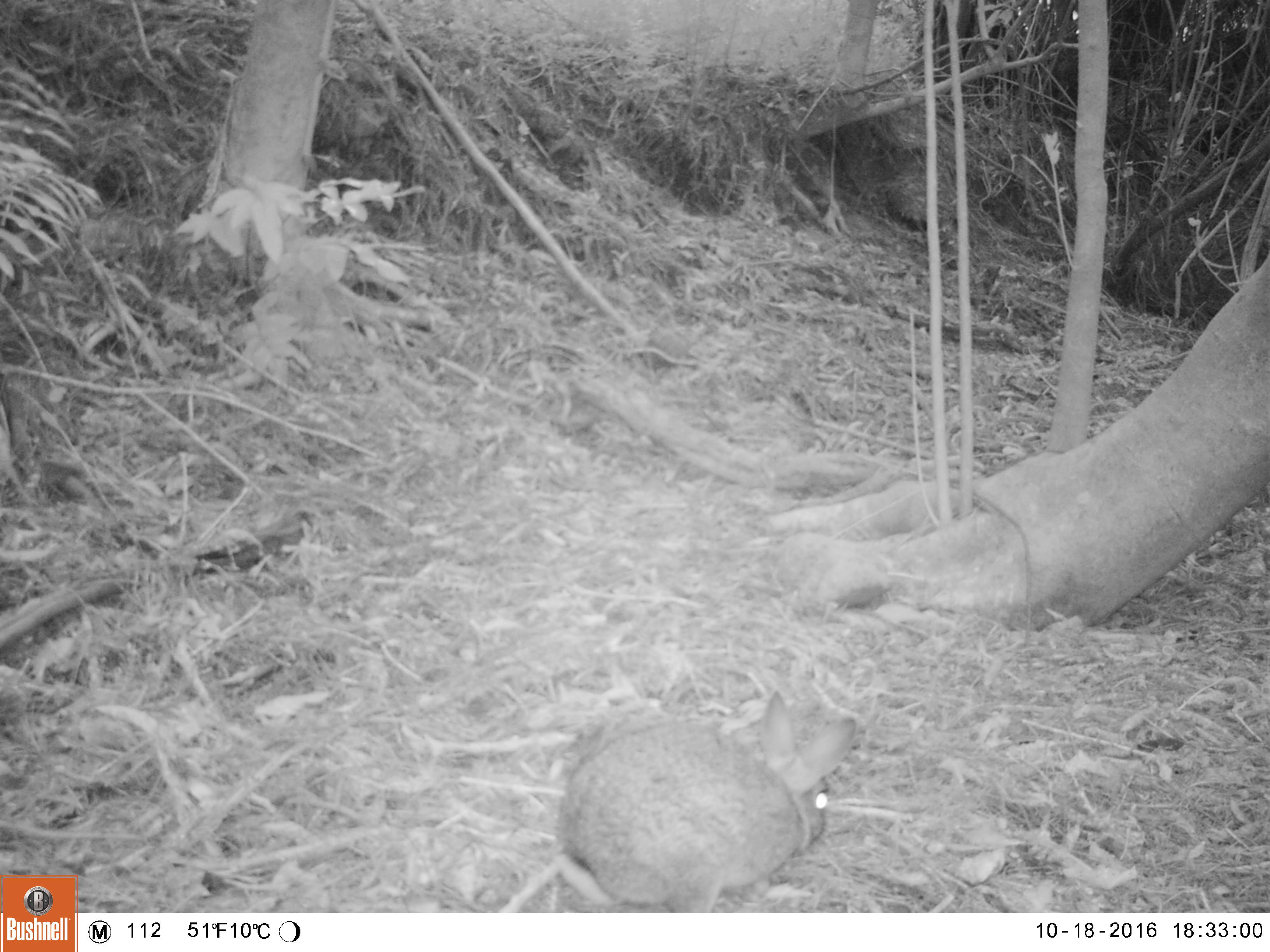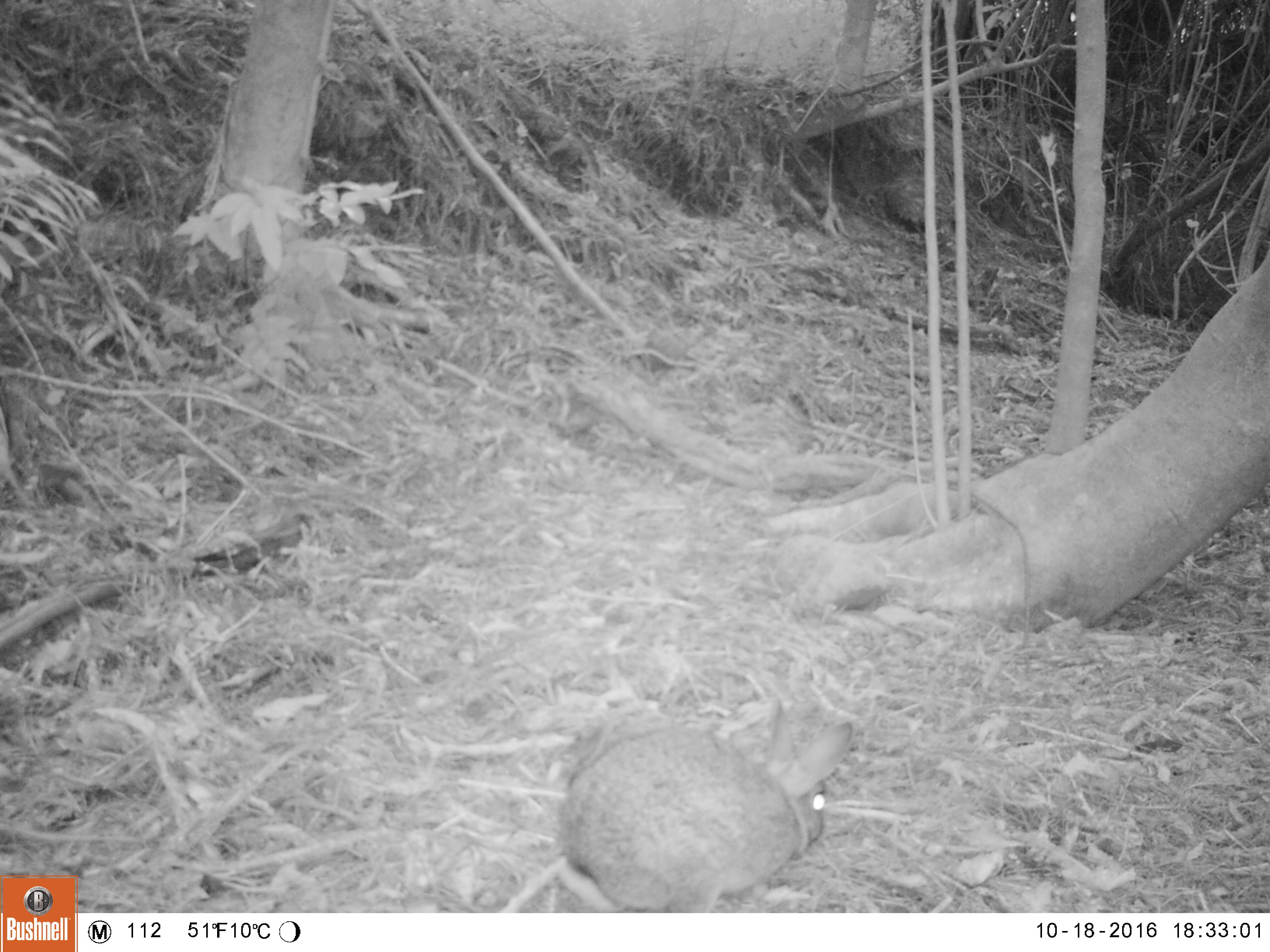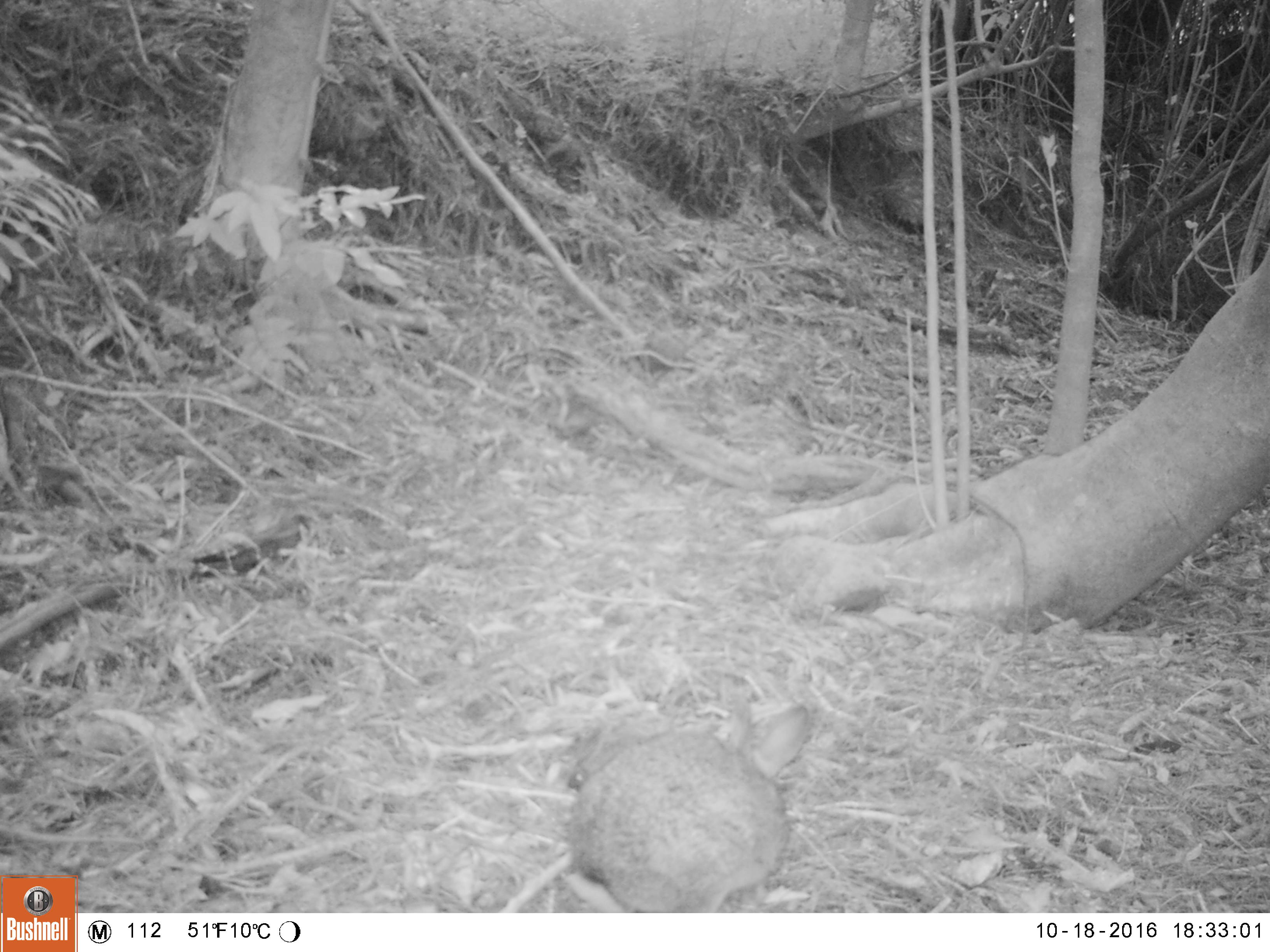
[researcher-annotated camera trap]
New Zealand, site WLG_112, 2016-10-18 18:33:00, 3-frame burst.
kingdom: Animalia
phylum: Chordata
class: Mammalia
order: Lagomorpha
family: Leporidae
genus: Oryctolagus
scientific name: Oryctolagus cuniculus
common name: european rabbit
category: rabbit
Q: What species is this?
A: Rabbit (european rabbit) (Oryctolagus cuniculus).